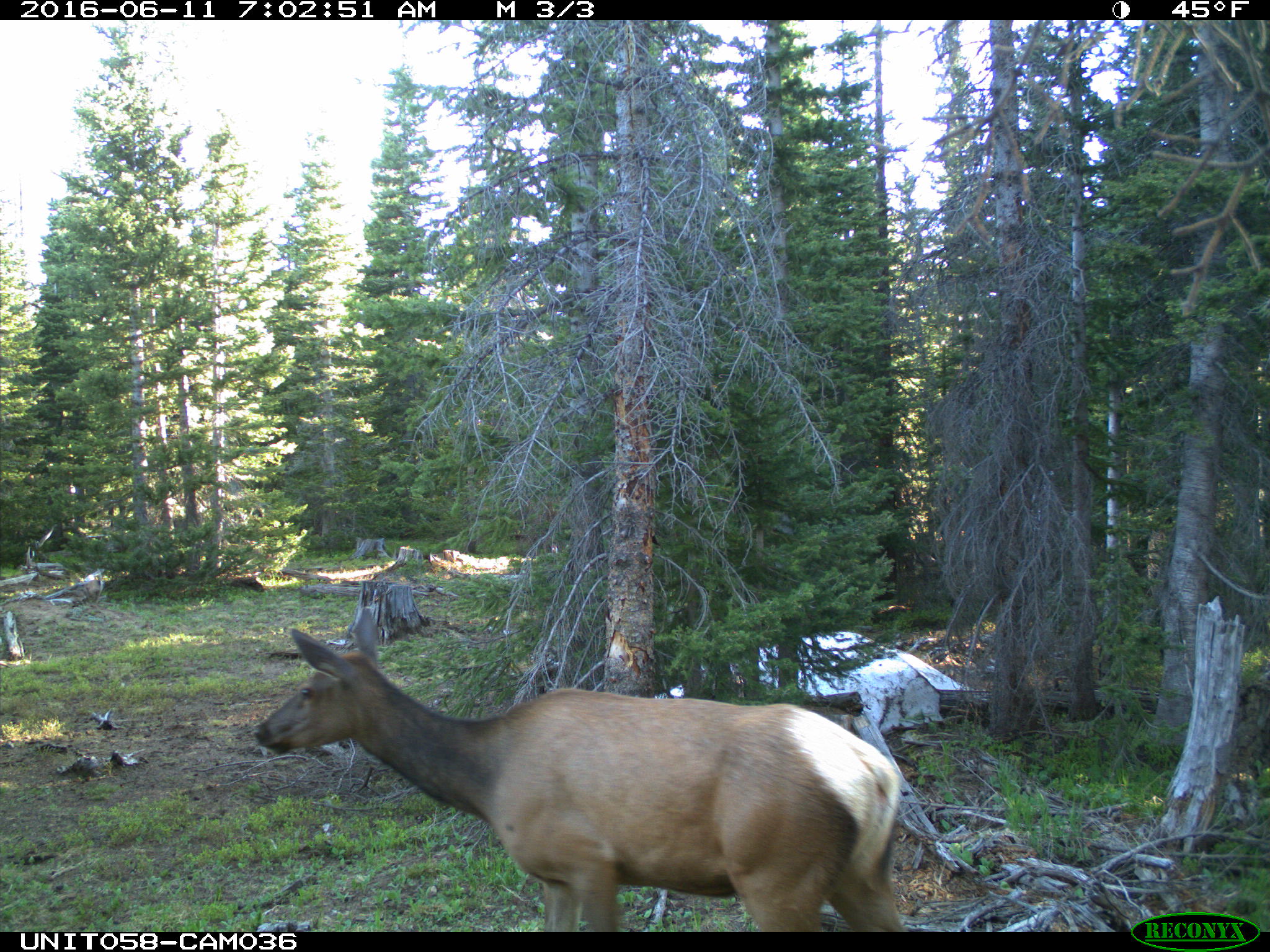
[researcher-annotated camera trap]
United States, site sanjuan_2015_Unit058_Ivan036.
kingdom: Animalia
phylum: Chordata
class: Mammalia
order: Artiodactyla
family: Cervidae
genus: Cervus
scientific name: Cervus elaphus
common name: red deer